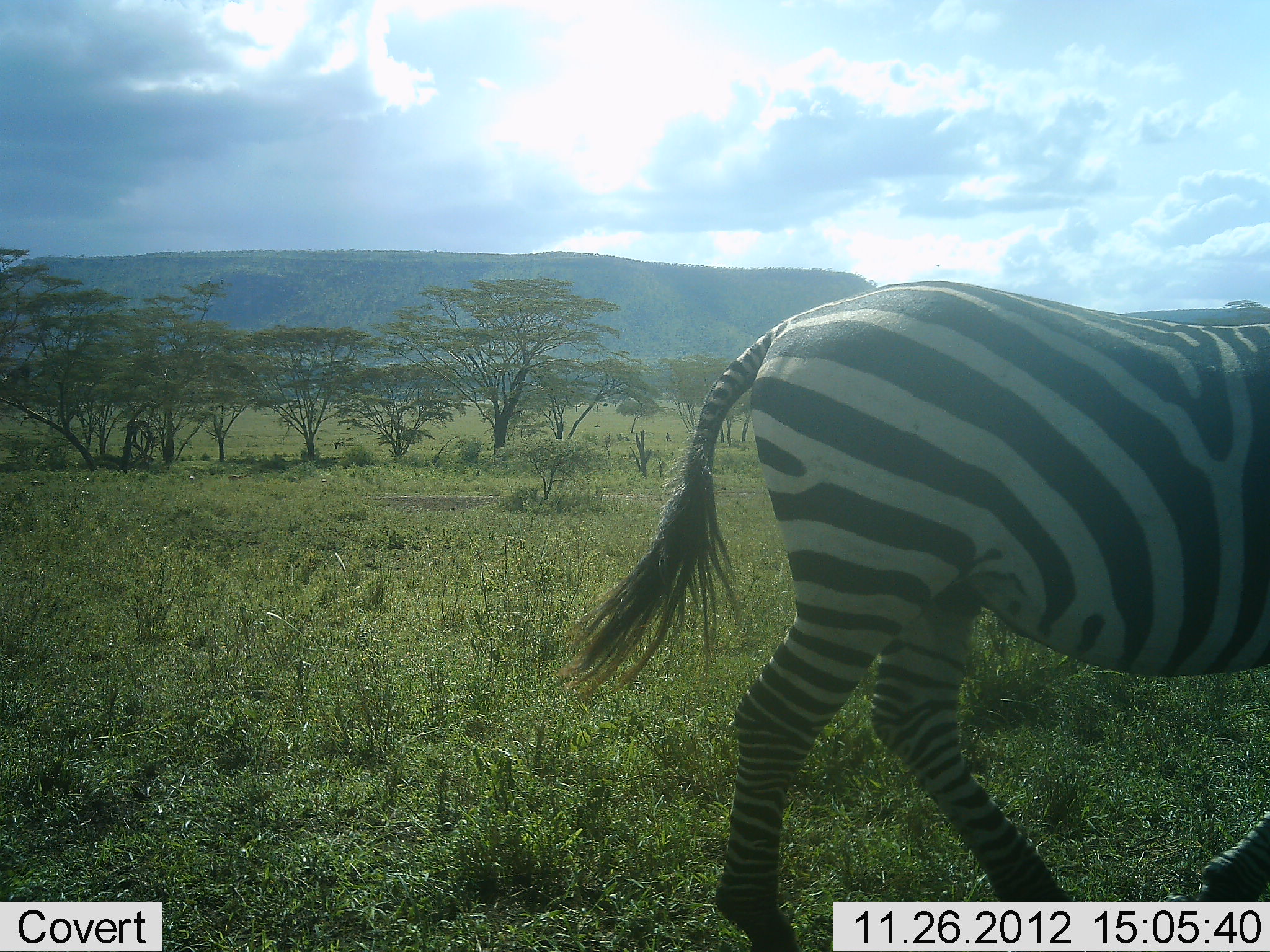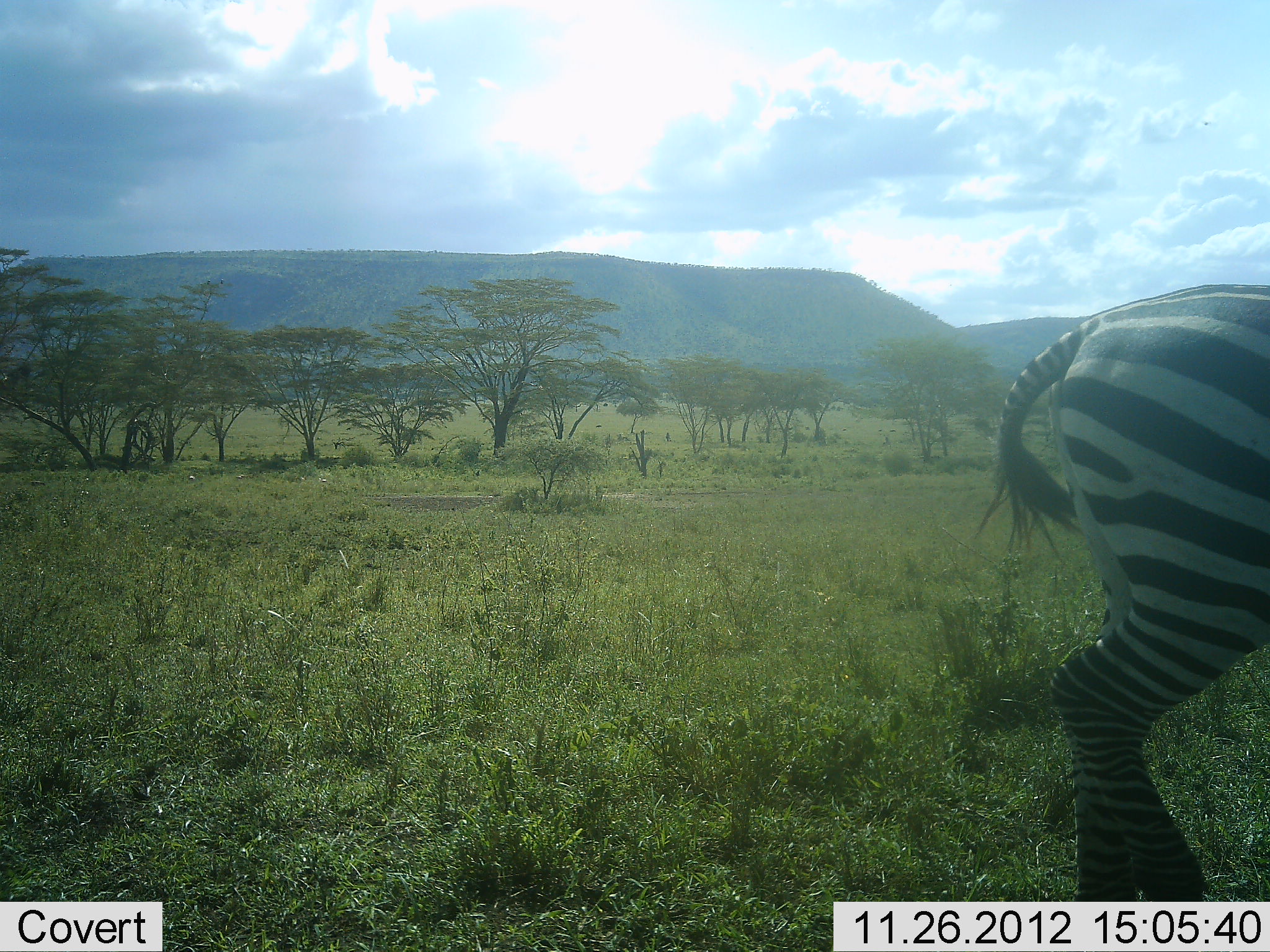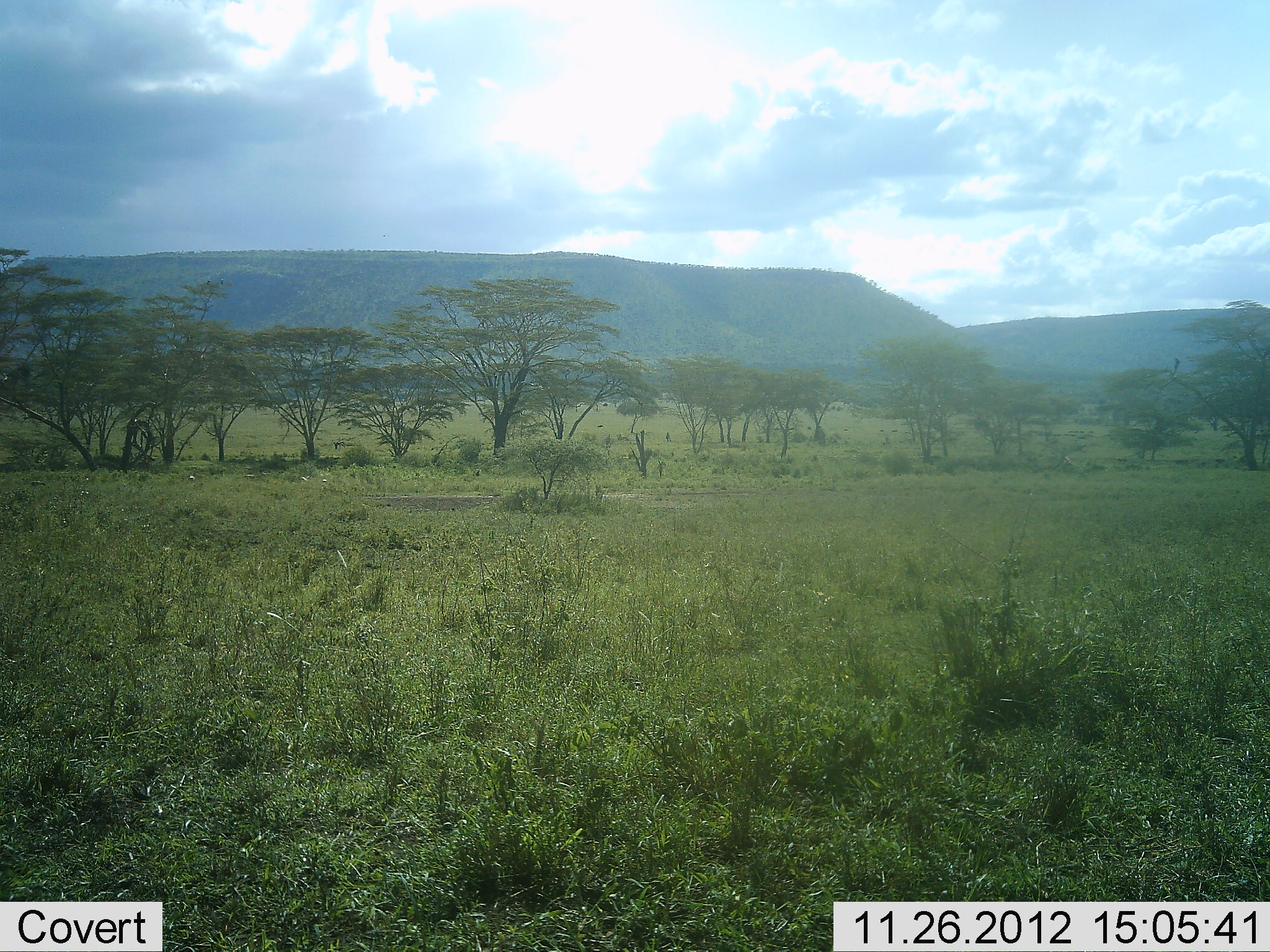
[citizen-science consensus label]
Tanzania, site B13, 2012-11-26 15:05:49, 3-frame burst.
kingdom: Animalia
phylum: Chordata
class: Mammalia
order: Perissodactyla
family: Equidae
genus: Equus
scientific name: Equus quagga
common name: plains zebra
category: zebra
Zebra (plains zebra) (Equus quagga), count 1. Behavior (volunteer vote fractions): standing 10%, resting 0%, moving 100%, interacting 0%. Young present (vote fraction): 0%. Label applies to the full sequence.